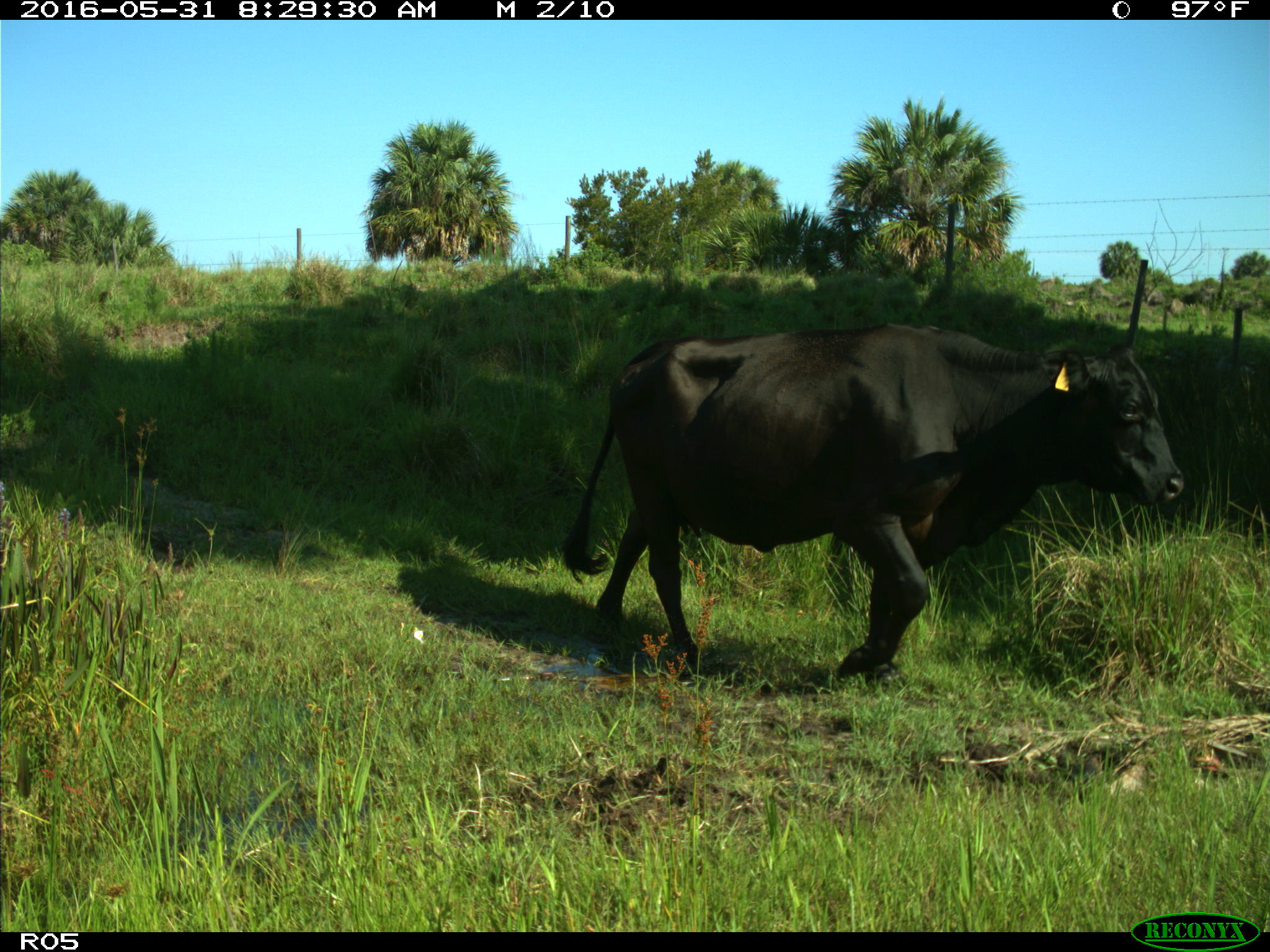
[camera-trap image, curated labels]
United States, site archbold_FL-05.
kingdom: Animalia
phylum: Chordata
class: Mammalia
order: Artiodactyla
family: Bovidae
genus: Bos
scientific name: Bos taurus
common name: domestic cow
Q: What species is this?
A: Bos taurus (domestic cow).